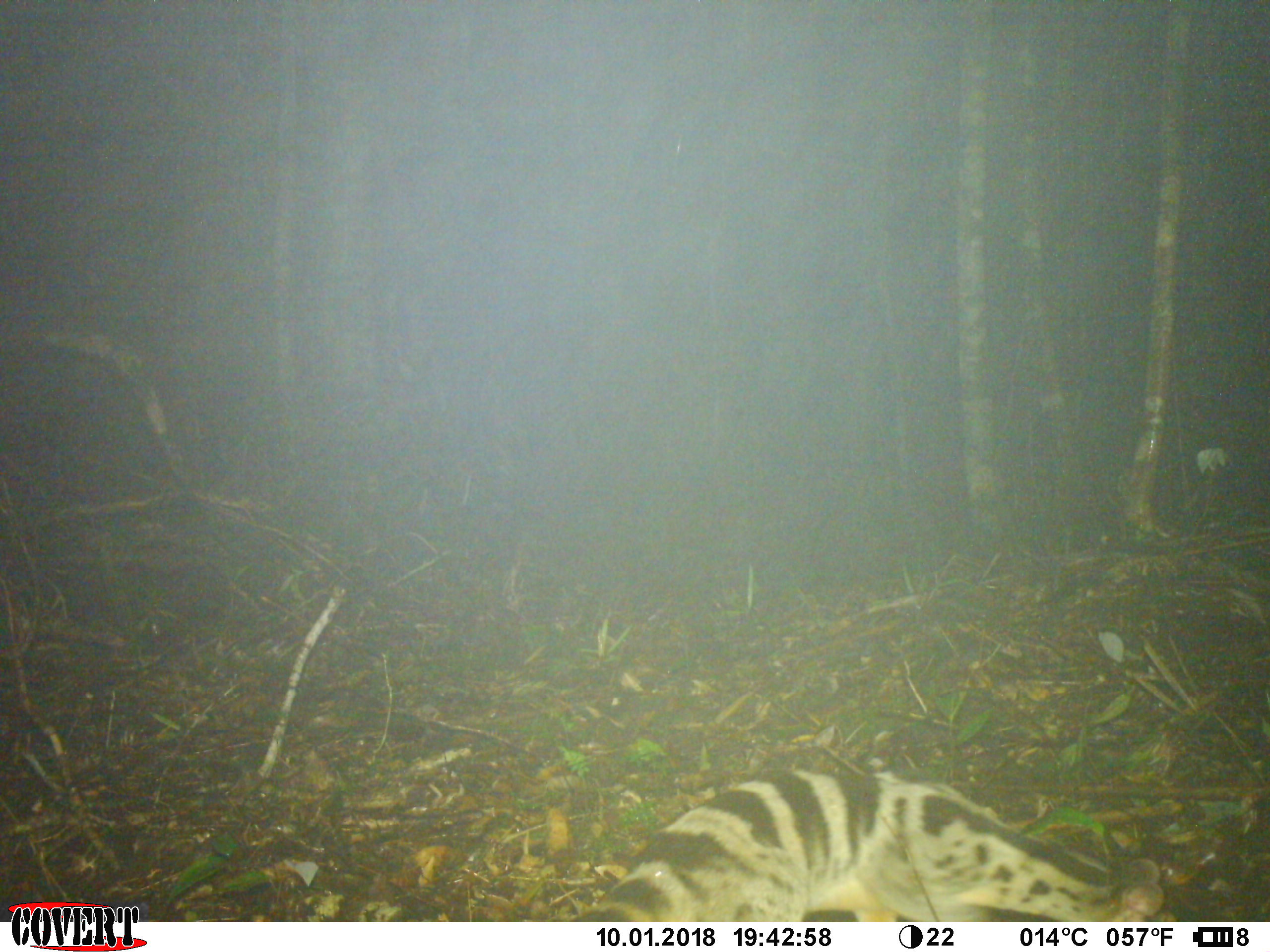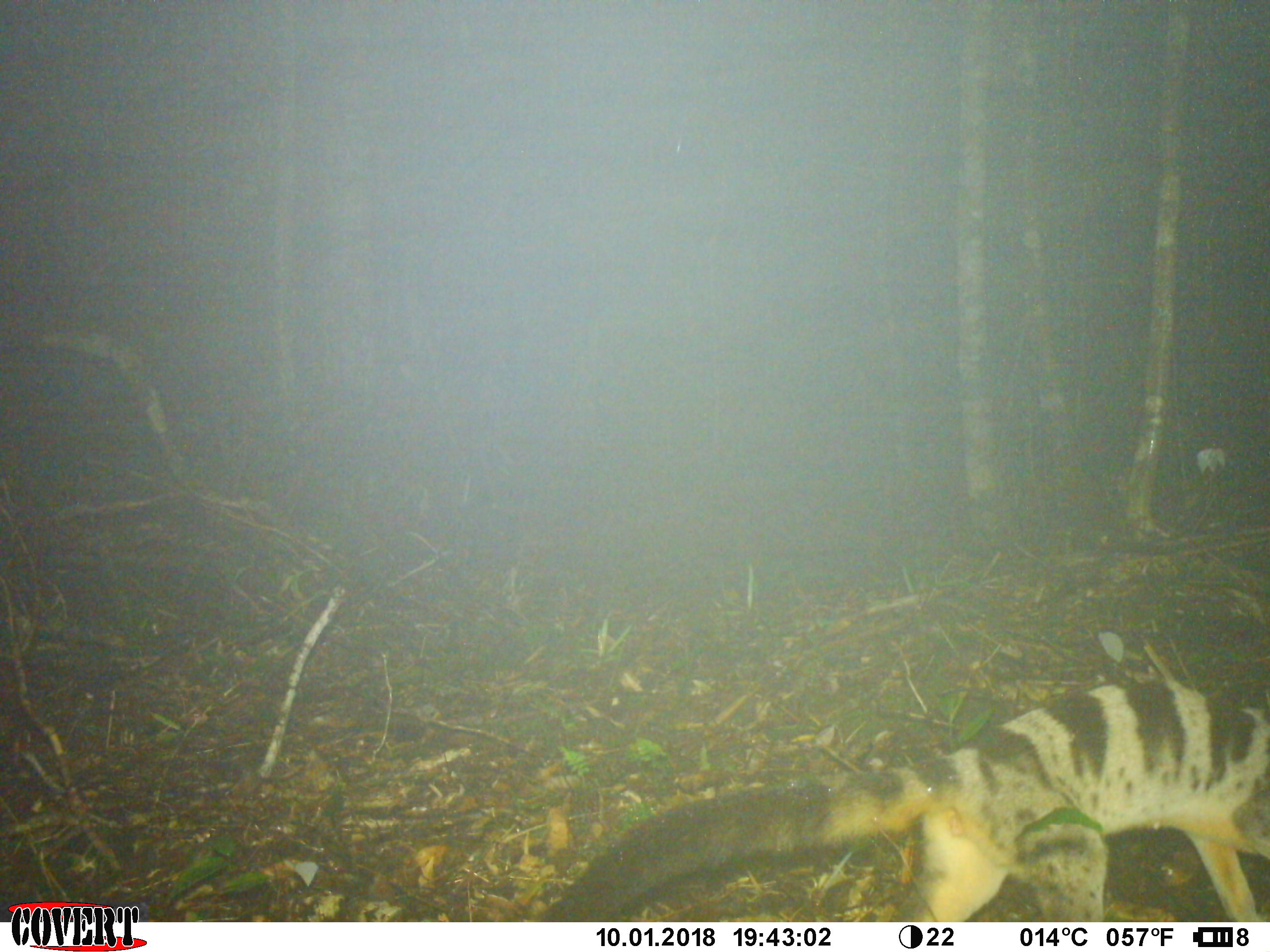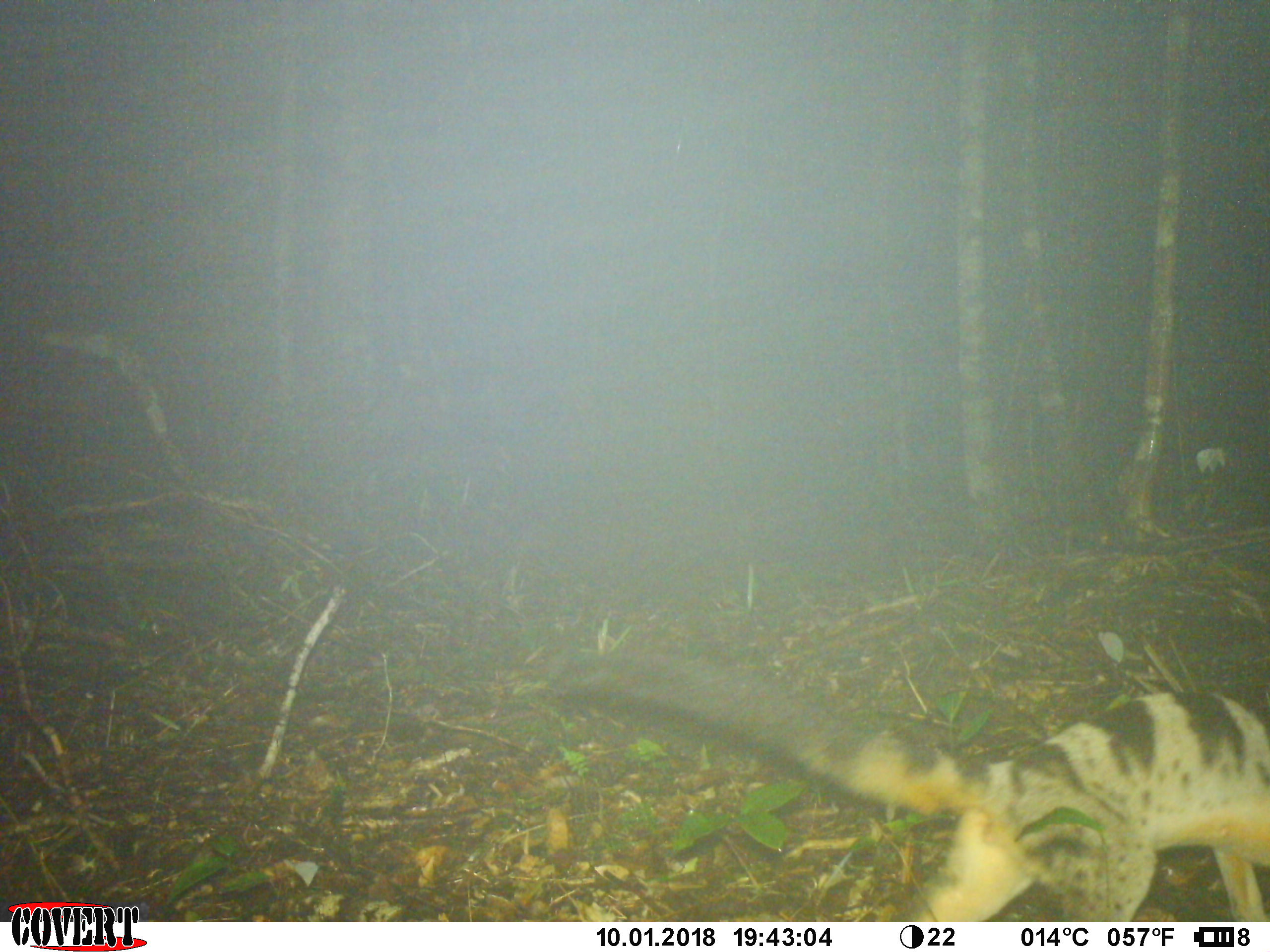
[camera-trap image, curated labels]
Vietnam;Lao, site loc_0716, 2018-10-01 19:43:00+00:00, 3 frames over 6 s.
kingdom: Animalia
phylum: Chordata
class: Mammalia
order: Carnivora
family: Viverridae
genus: Chrotogale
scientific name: Chrotogale owstoni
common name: owston's civet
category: owstons civet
Owstons civet (owston's civet) (Chrotogale owstoni). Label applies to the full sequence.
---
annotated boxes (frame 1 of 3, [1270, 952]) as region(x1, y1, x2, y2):
owstons civet: region(569, 767, 1177, 922)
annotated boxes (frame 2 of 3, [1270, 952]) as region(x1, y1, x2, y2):
owstons civet: region(535, 678, 1270, 922)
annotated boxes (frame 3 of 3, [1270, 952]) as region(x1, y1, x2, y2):
owstons civet: region(558, 648, 1270, 922)